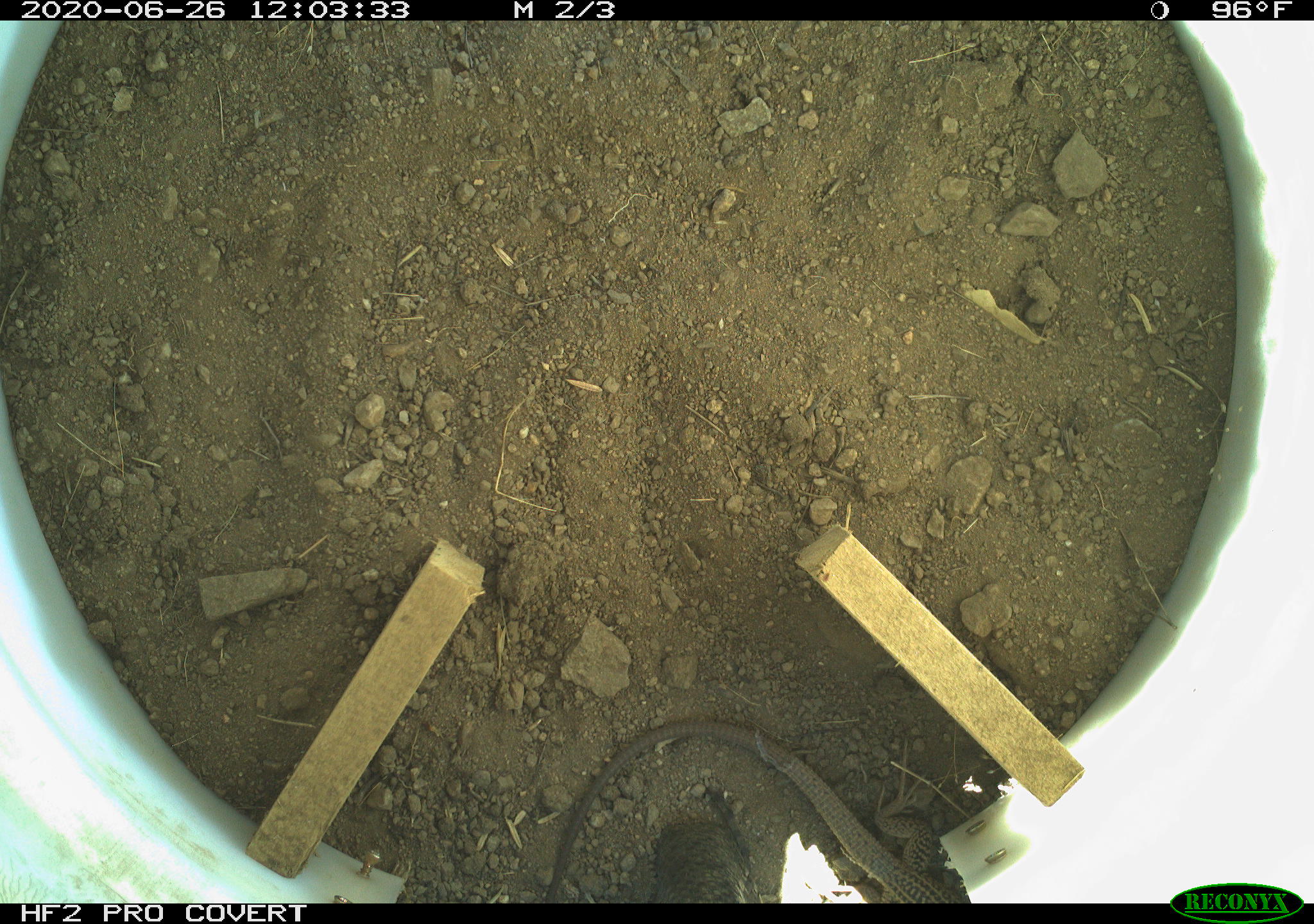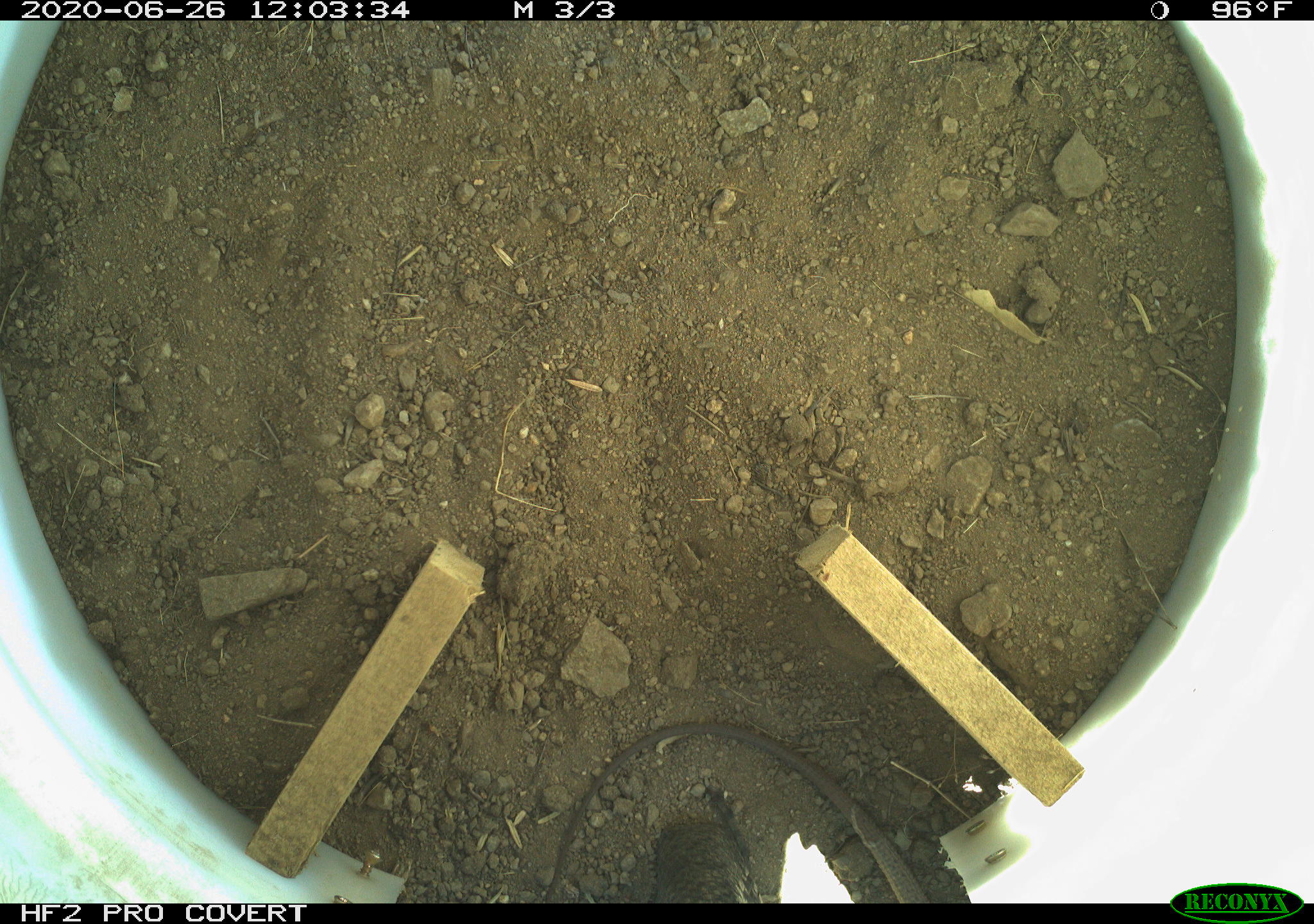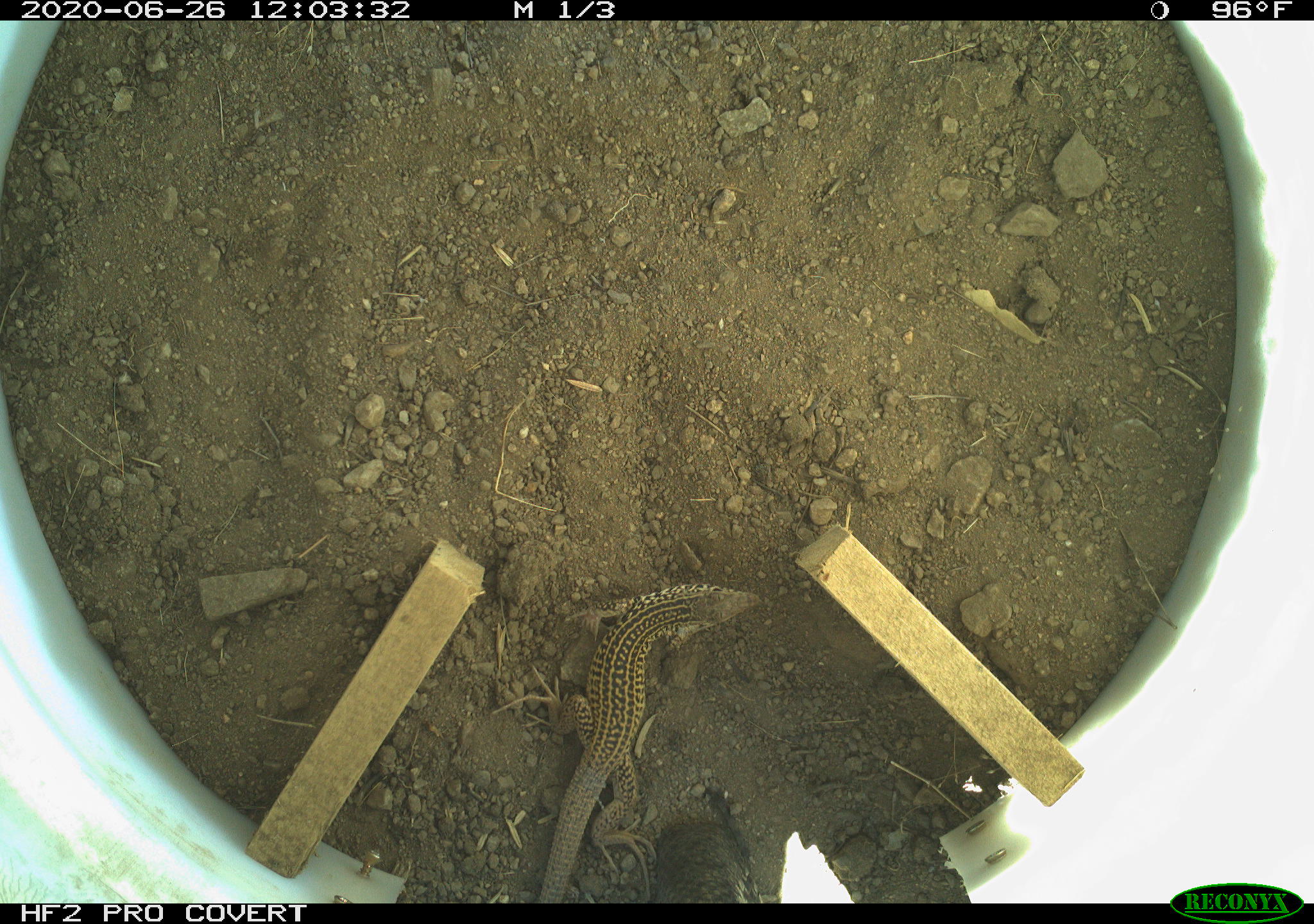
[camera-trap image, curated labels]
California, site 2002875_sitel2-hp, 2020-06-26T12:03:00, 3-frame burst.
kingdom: Animalia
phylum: Chordata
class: Reptilia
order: Squamata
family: Teiidae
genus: Aspidoscelis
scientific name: Aspidoscelis tigris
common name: western whiptail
Western whiptail (Aspidoscelis tigris).